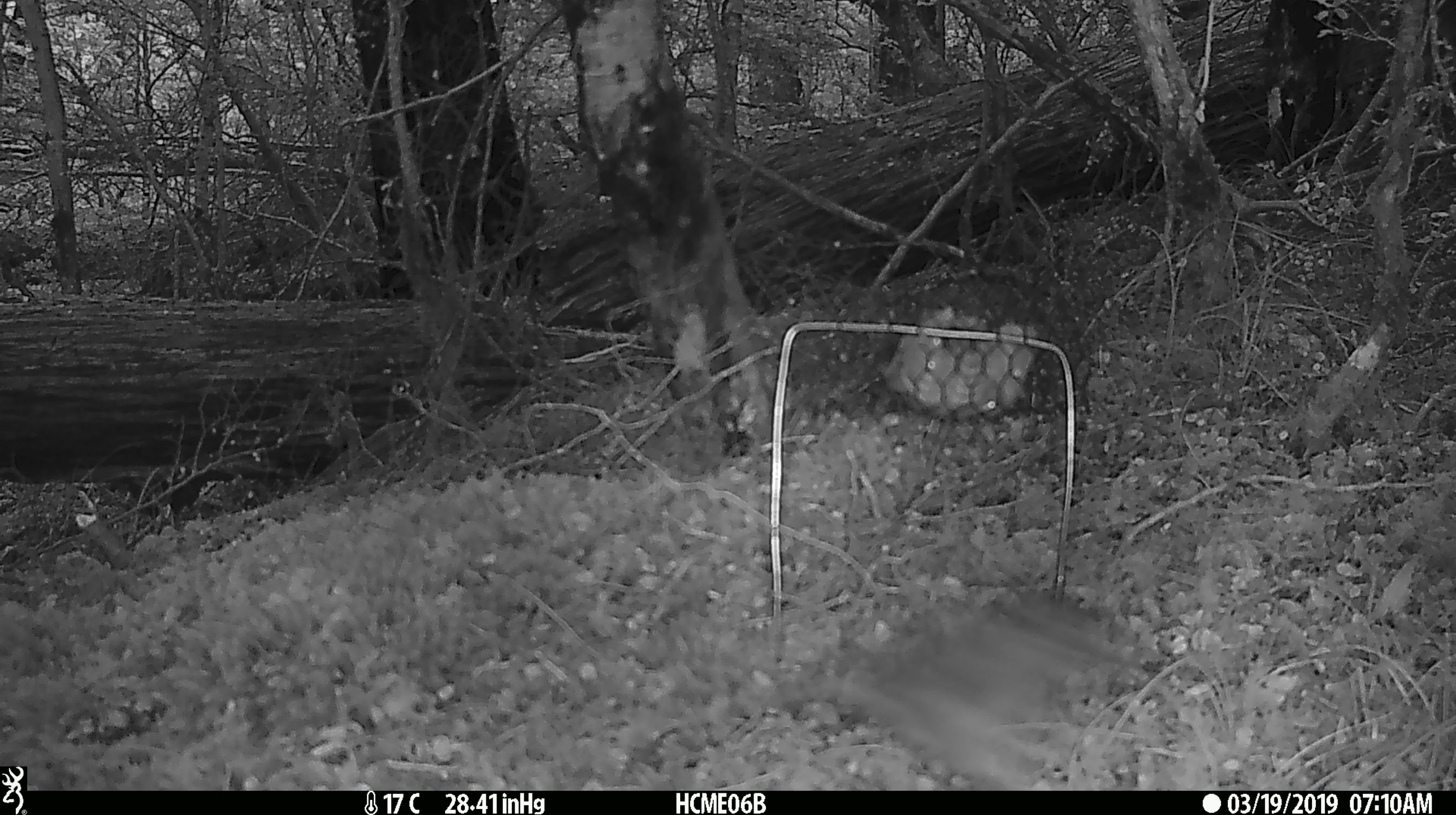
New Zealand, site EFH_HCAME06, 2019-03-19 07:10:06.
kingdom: Animalia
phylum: Chordata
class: Aves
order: Passeriformes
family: Petroicidae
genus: Petroica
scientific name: Petroica australis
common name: new zealand robin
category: robin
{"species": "robin (new zealand robin) (Petroica australis)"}